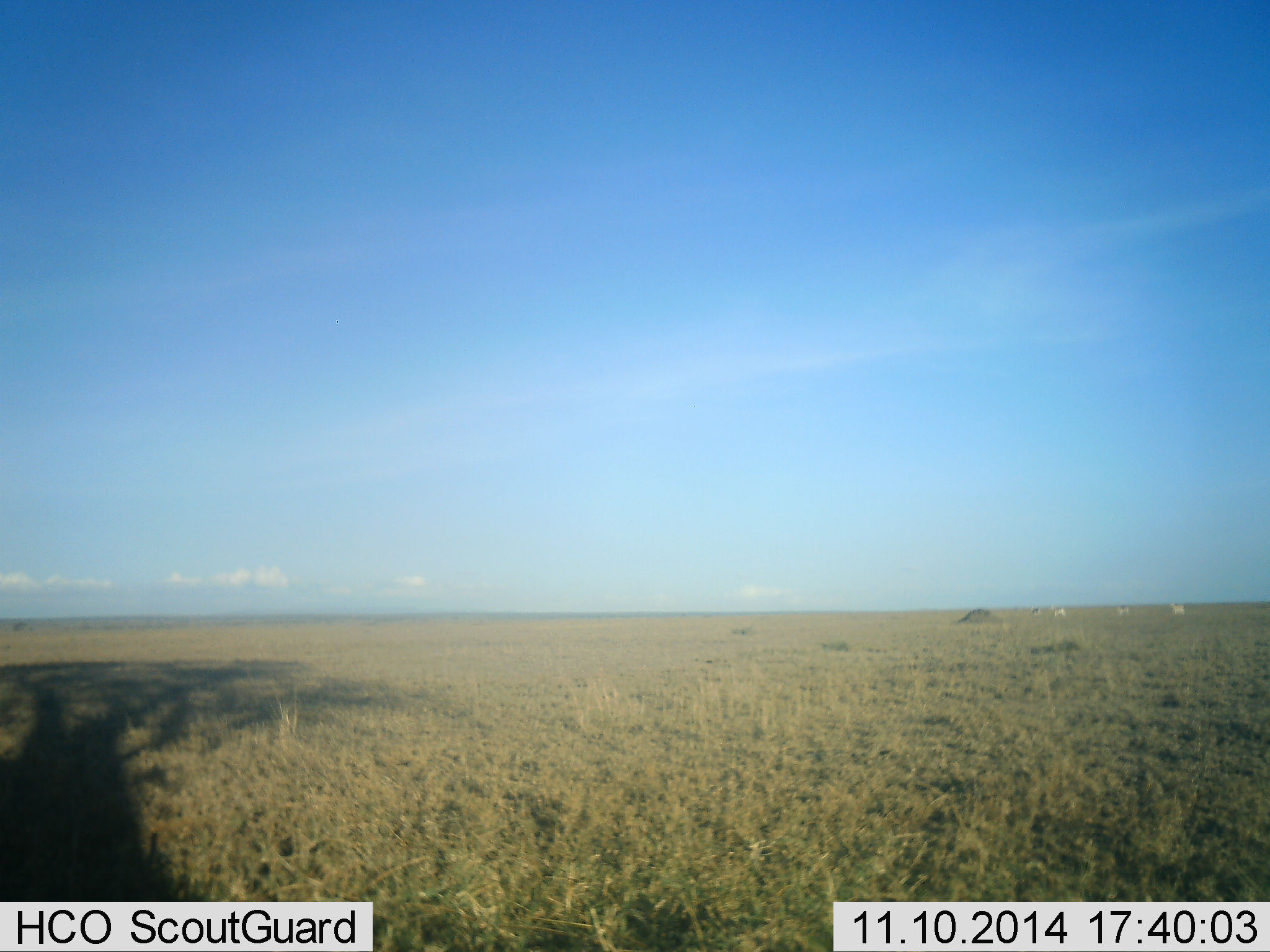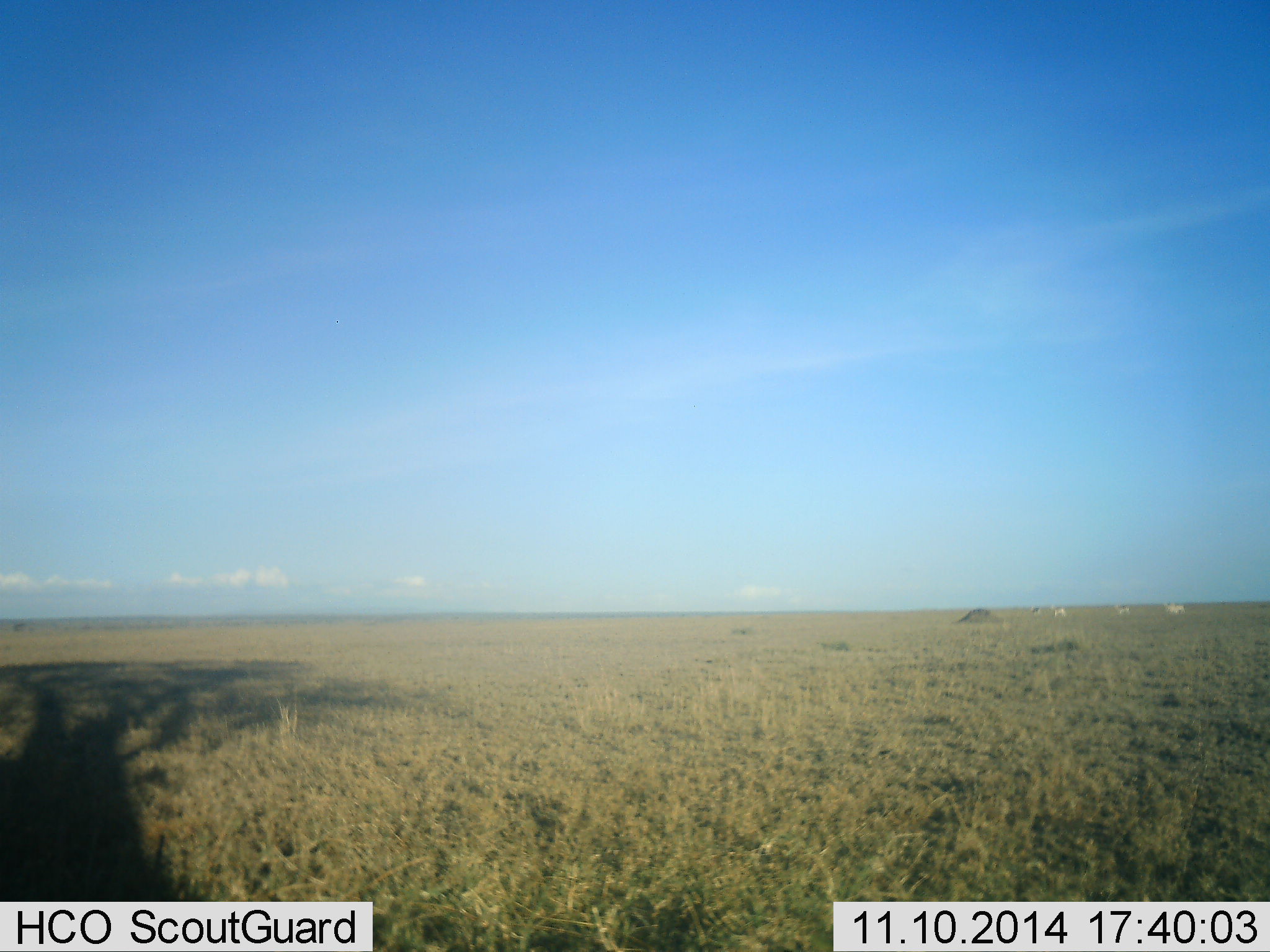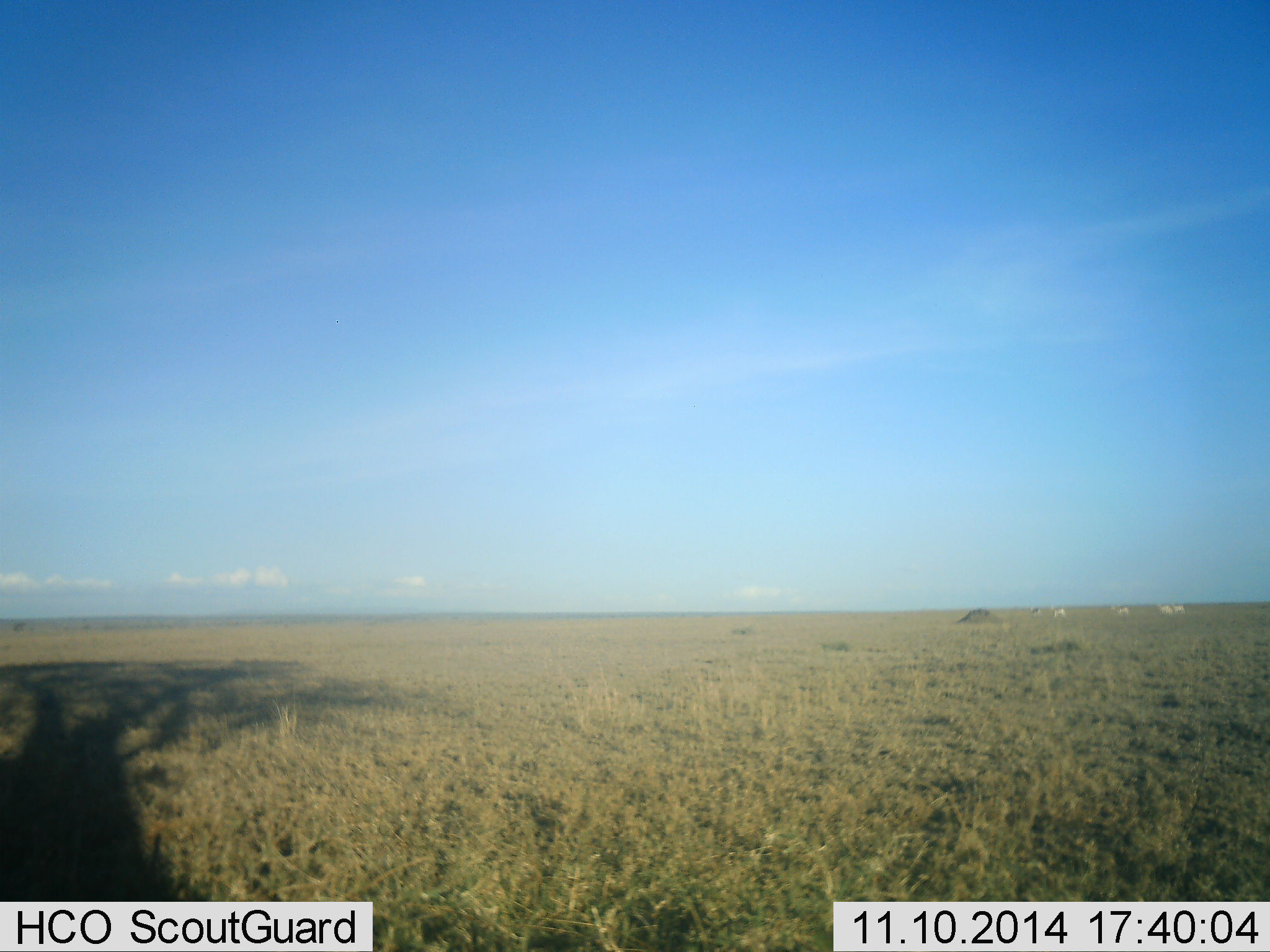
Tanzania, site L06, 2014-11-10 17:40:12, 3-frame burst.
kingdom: Animalia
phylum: Chordata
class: Mammalia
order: Artiodactyla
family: Bovidae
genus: Bos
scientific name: Bos taurus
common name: cattle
Cattle (Bos taurus), count 4. Behavior (volunteer vote fractions): standing 50%, resting 0%, moving 75%, interacting 0%. Young present (vote fraction): 0%. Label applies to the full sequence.